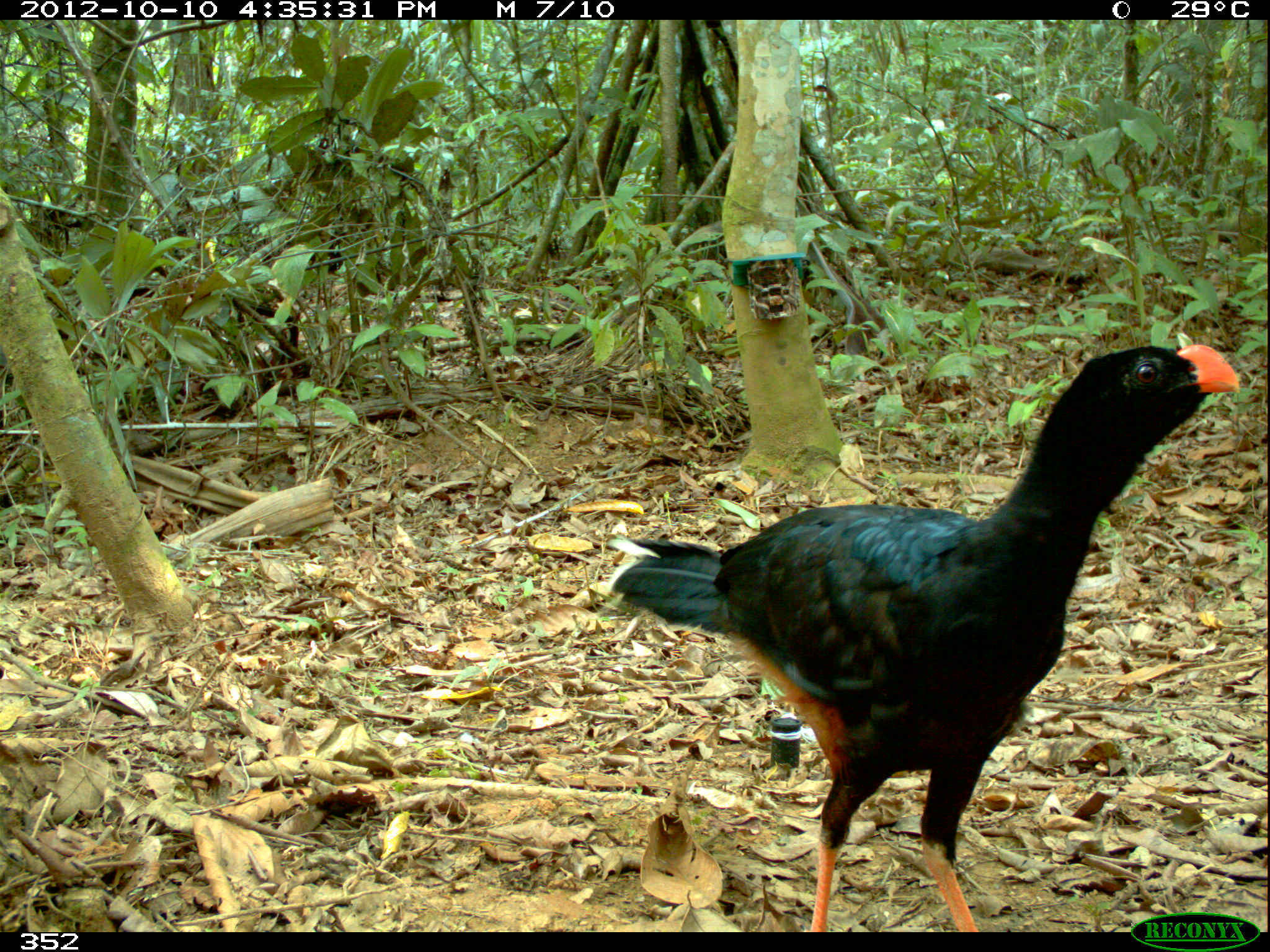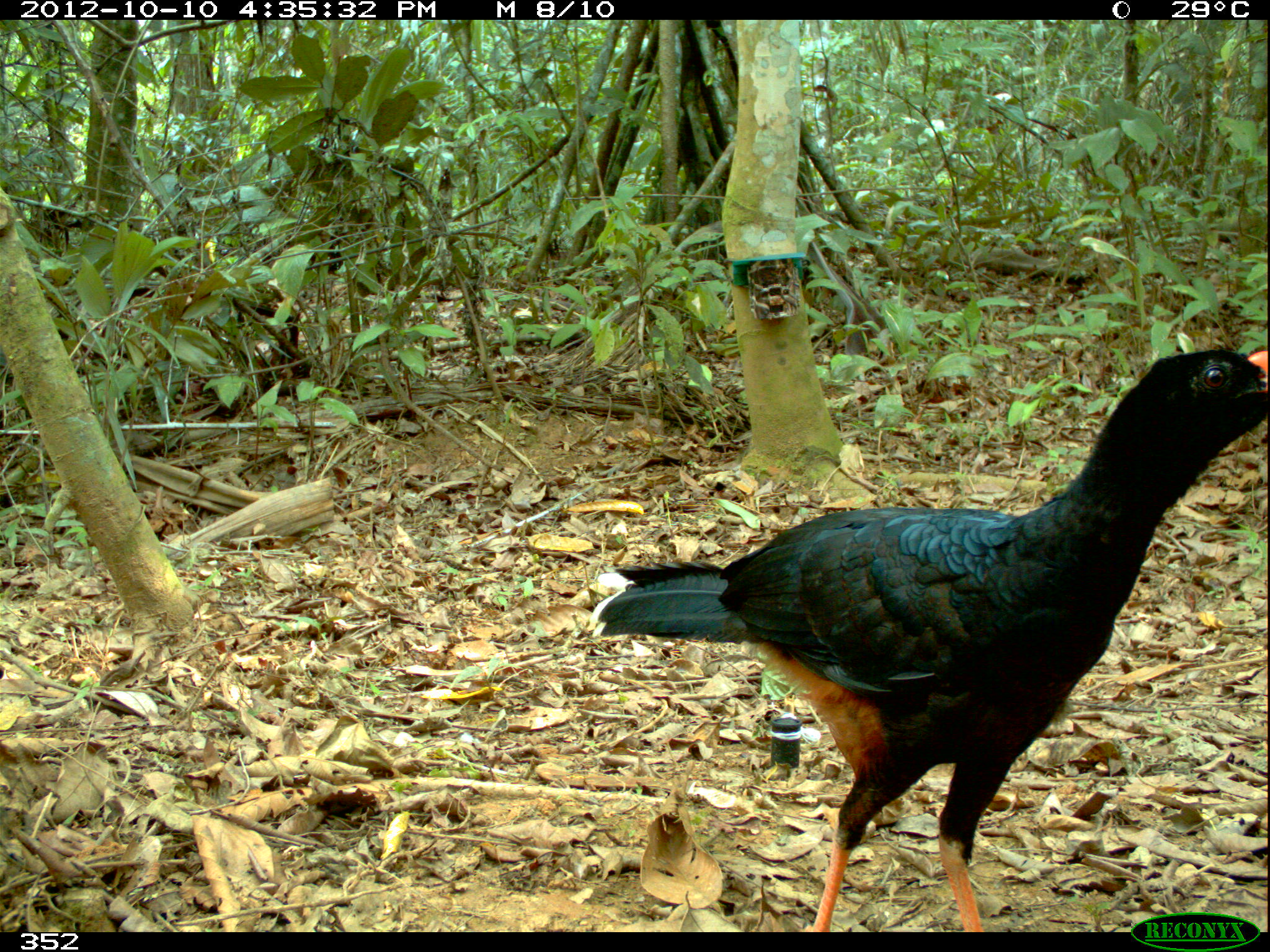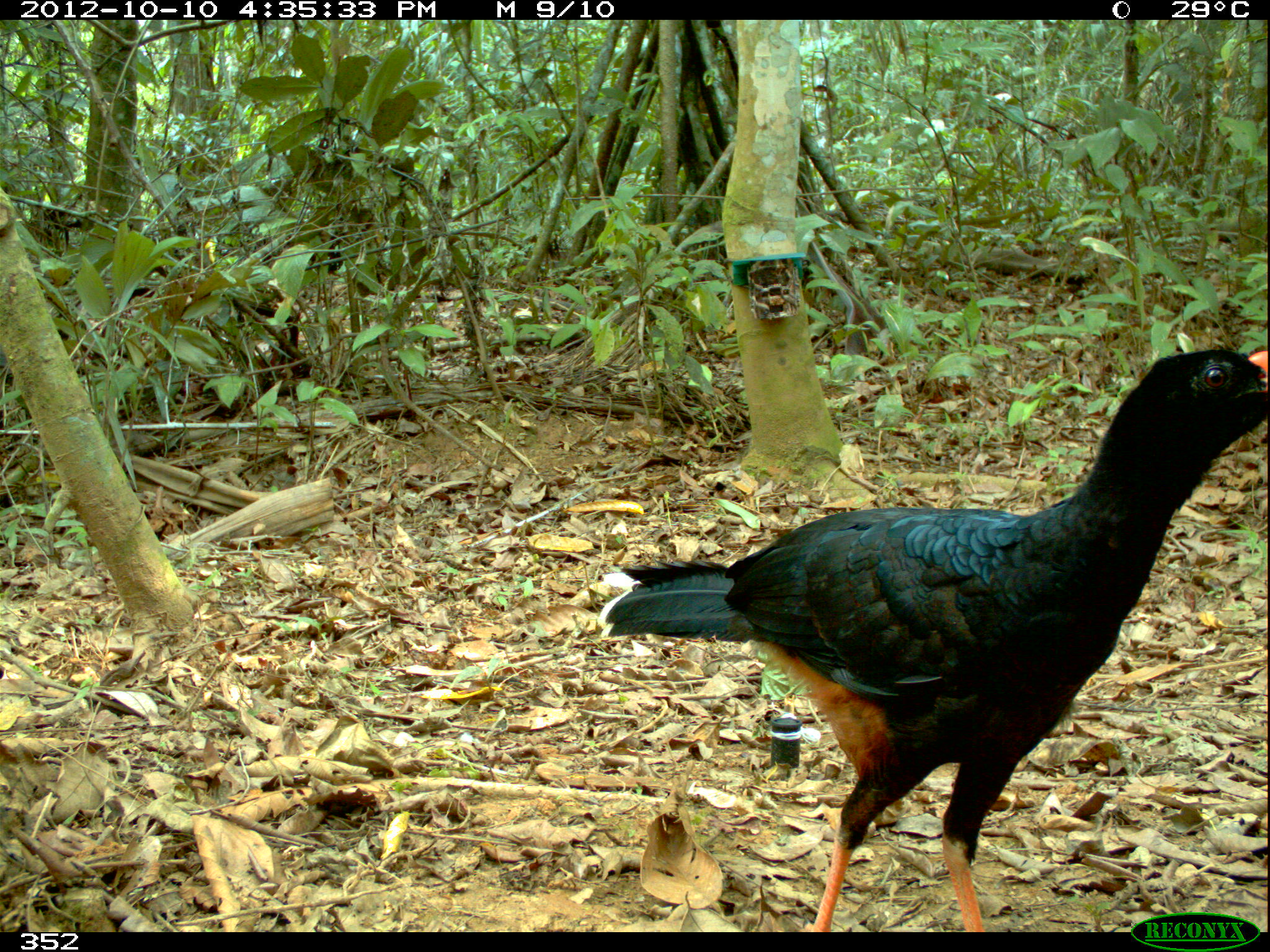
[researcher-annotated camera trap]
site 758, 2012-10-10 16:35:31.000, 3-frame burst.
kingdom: Animalia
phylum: Chordata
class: Aves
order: Galliformes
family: Cracidae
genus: Mitu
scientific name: Mitu tuberosum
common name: razor-billed curassow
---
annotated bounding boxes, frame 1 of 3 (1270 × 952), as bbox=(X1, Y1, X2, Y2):
mitu tuberosum: bbox=(602, 342, 1240, 932)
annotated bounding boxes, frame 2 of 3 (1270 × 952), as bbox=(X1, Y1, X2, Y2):
mitu tuberosum: bbox=(589, 348, 1267, 932)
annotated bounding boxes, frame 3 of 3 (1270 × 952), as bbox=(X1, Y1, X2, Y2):
mitu tuberosum: bbox=(593, 348, 1267, 932)